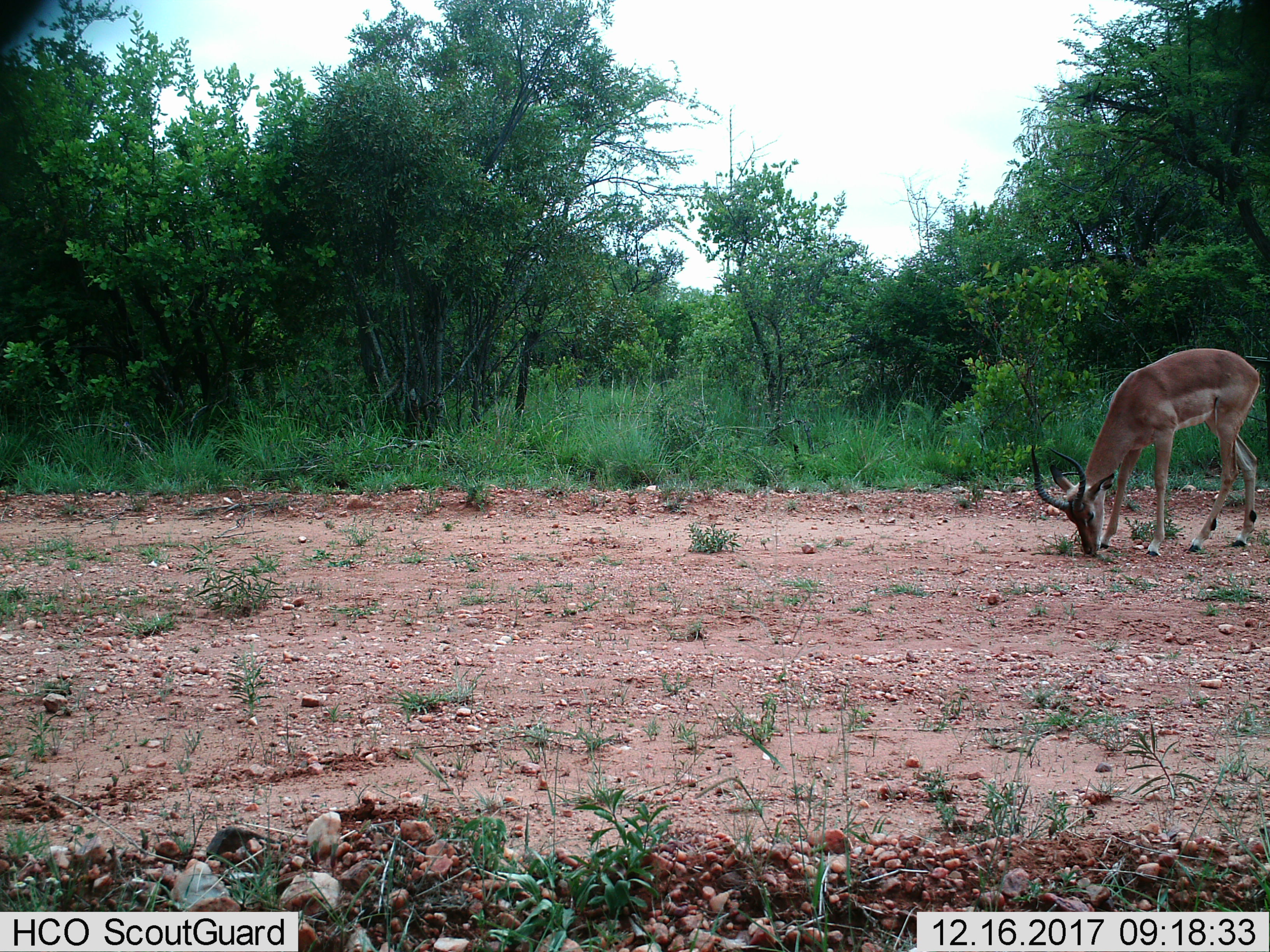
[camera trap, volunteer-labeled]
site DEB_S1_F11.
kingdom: Animalia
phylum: Chordata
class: Mammalia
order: Artiodactyla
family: Bovidae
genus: Aepyceros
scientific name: Aepyceros melampus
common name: impala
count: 1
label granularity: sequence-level